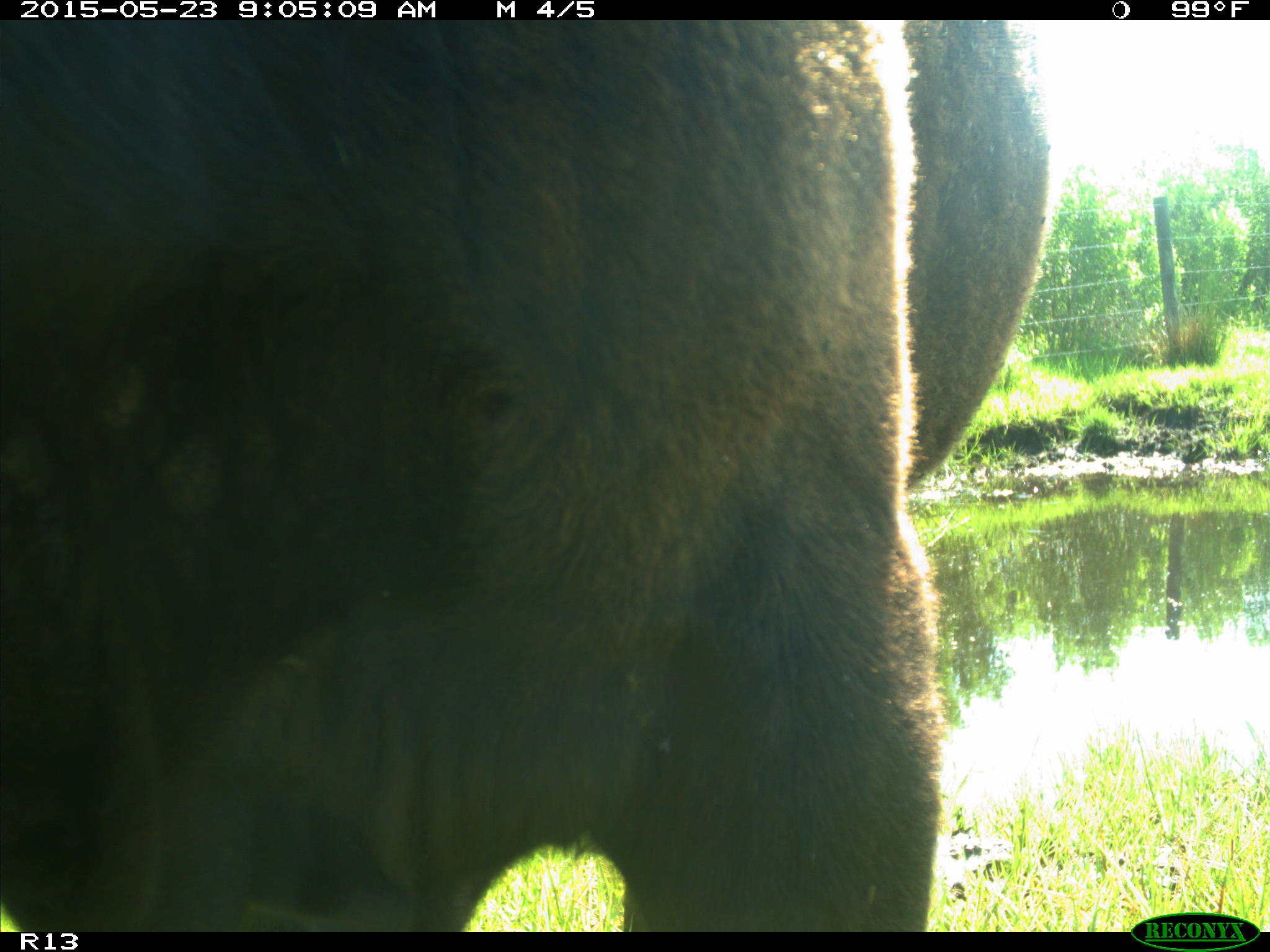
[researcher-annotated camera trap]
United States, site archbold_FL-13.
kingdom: Animalia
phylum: Chordata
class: Mammalia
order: Artiodactyla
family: Bovidae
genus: Bos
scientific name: Bos taurus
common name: domestic cow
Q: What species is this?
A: Bos taurus (domestic cow).